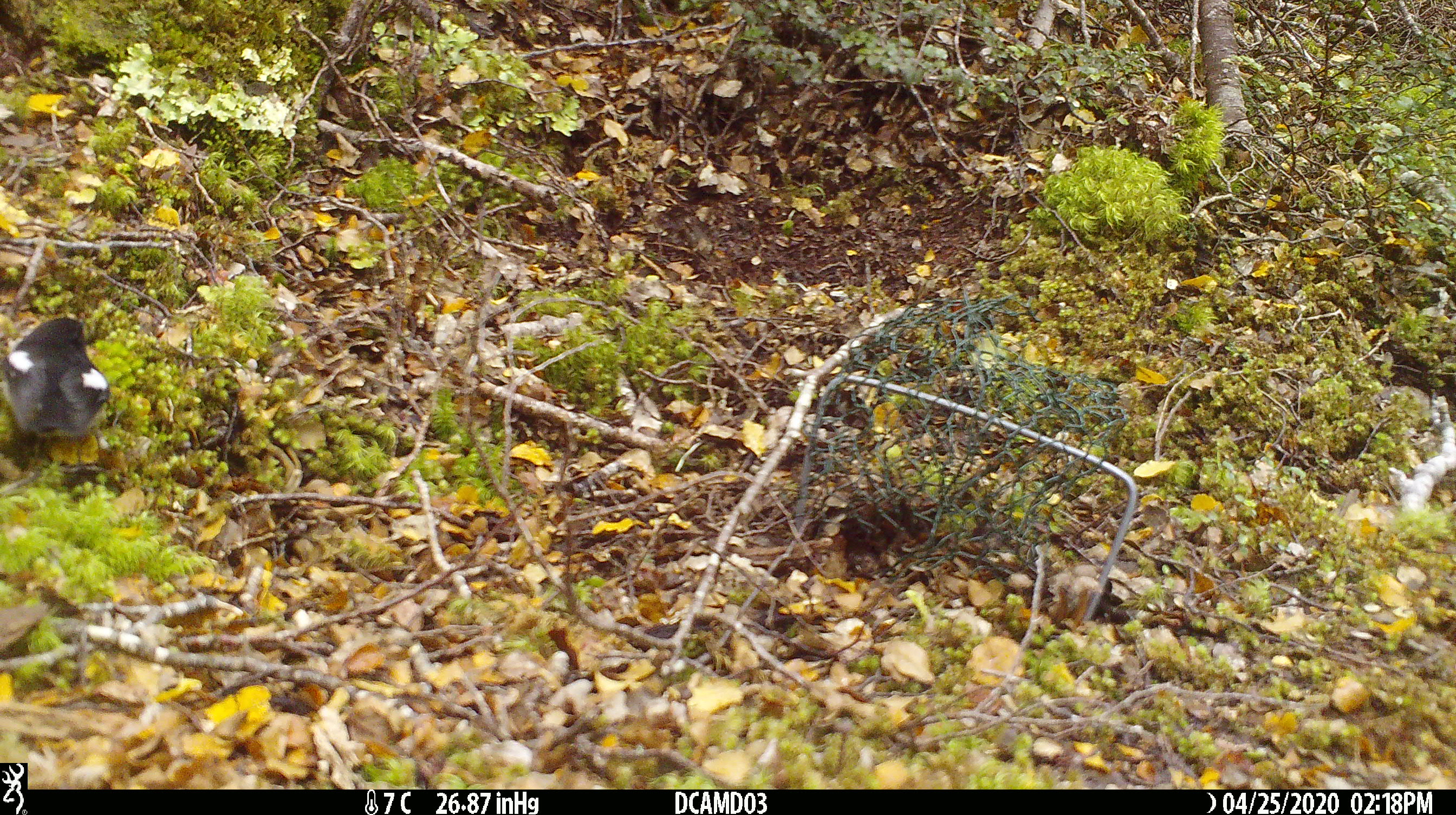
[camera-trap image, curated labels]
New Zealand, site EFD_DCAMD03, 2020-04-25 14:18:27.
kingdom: Animalia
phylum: Chordata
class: Aves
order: Passeriformes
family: Petroicidae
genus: Petroica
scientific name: Petroica macrocephala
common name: tomtit